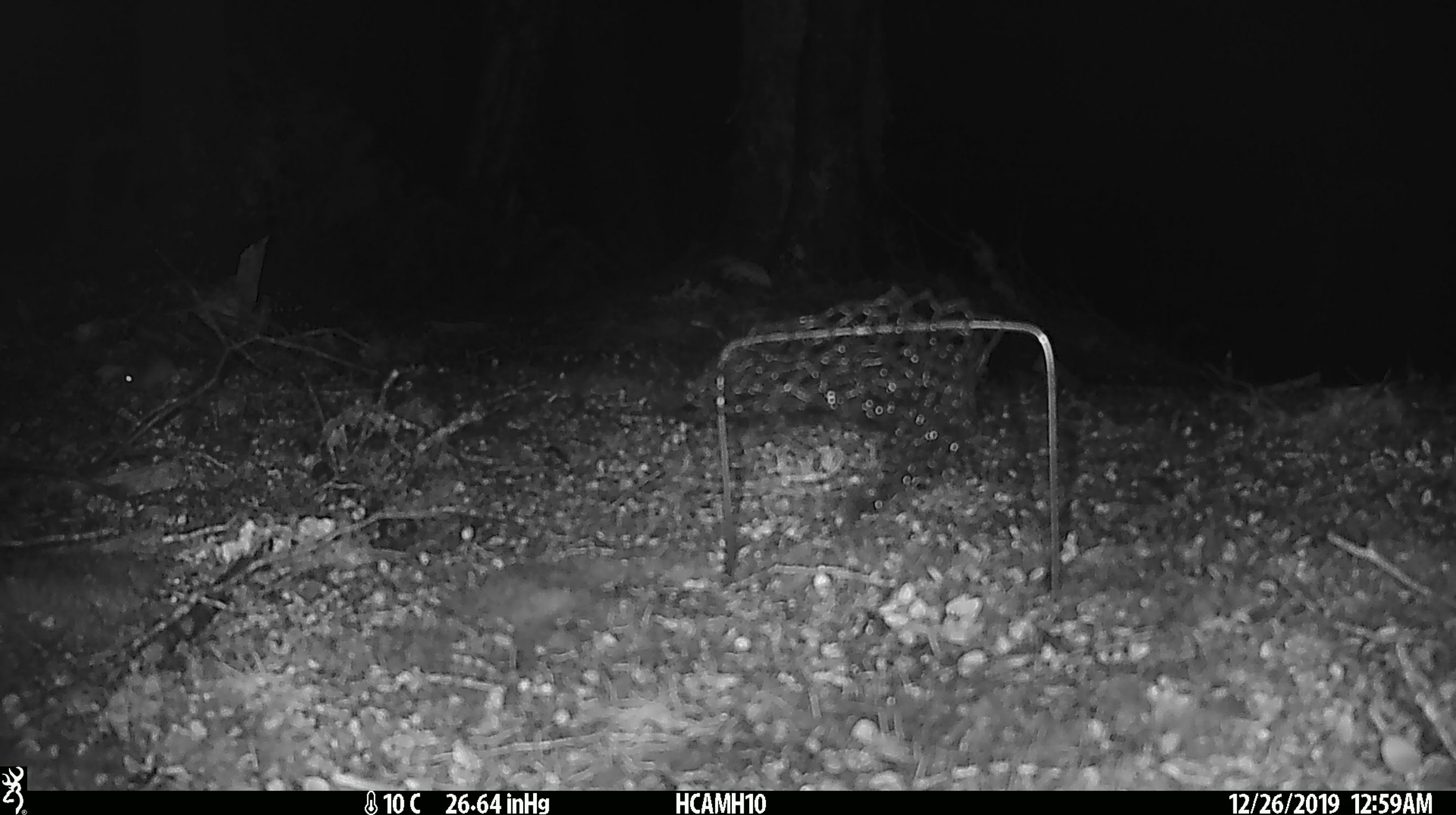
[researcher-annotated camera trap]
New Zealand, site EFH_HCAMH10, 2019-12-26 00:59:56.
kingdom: Animalia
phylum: Chordata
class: Mammalia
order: Rodentia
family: Muridae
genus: Mus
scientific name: Mus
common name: mouse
Mouse (Mus).